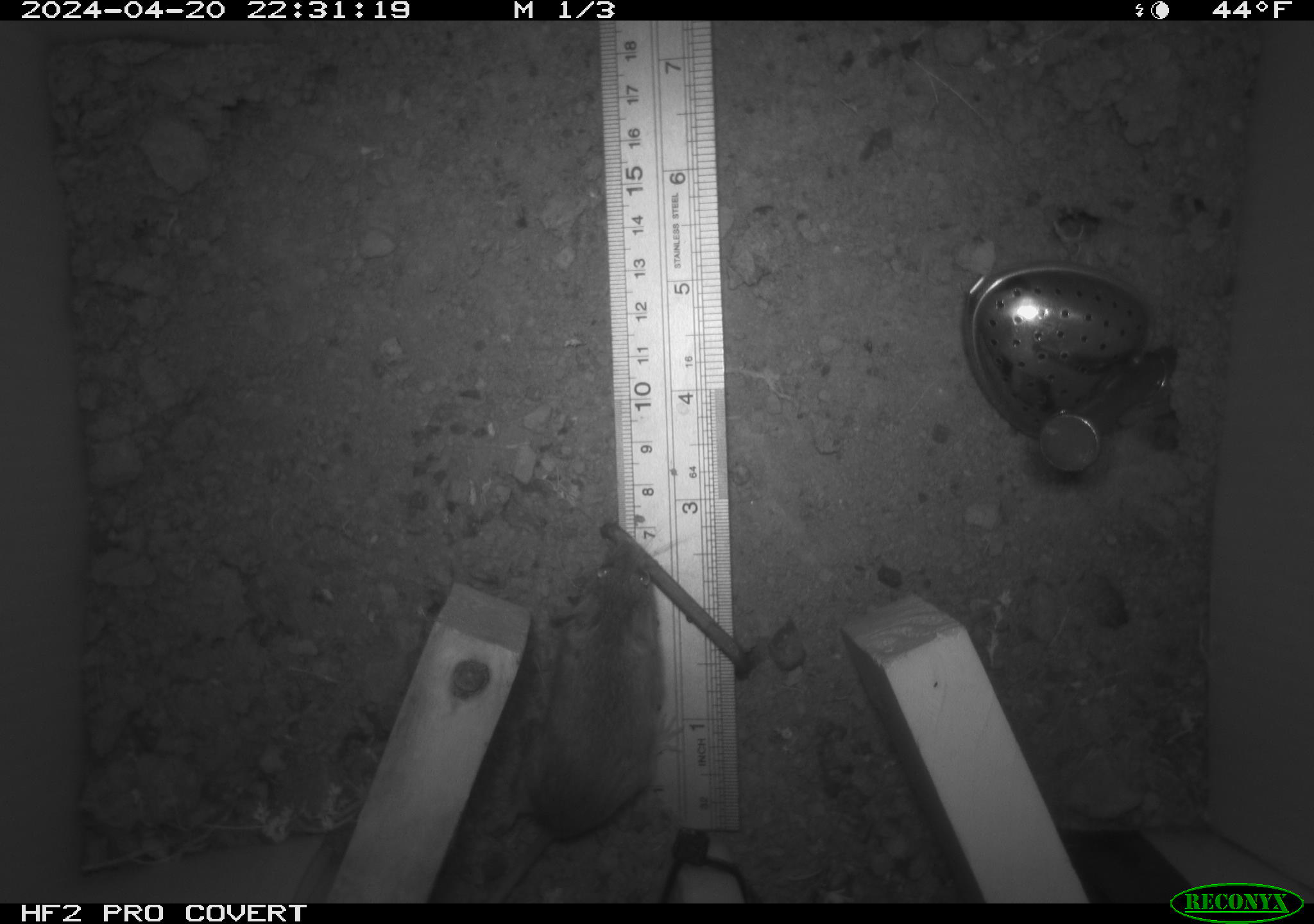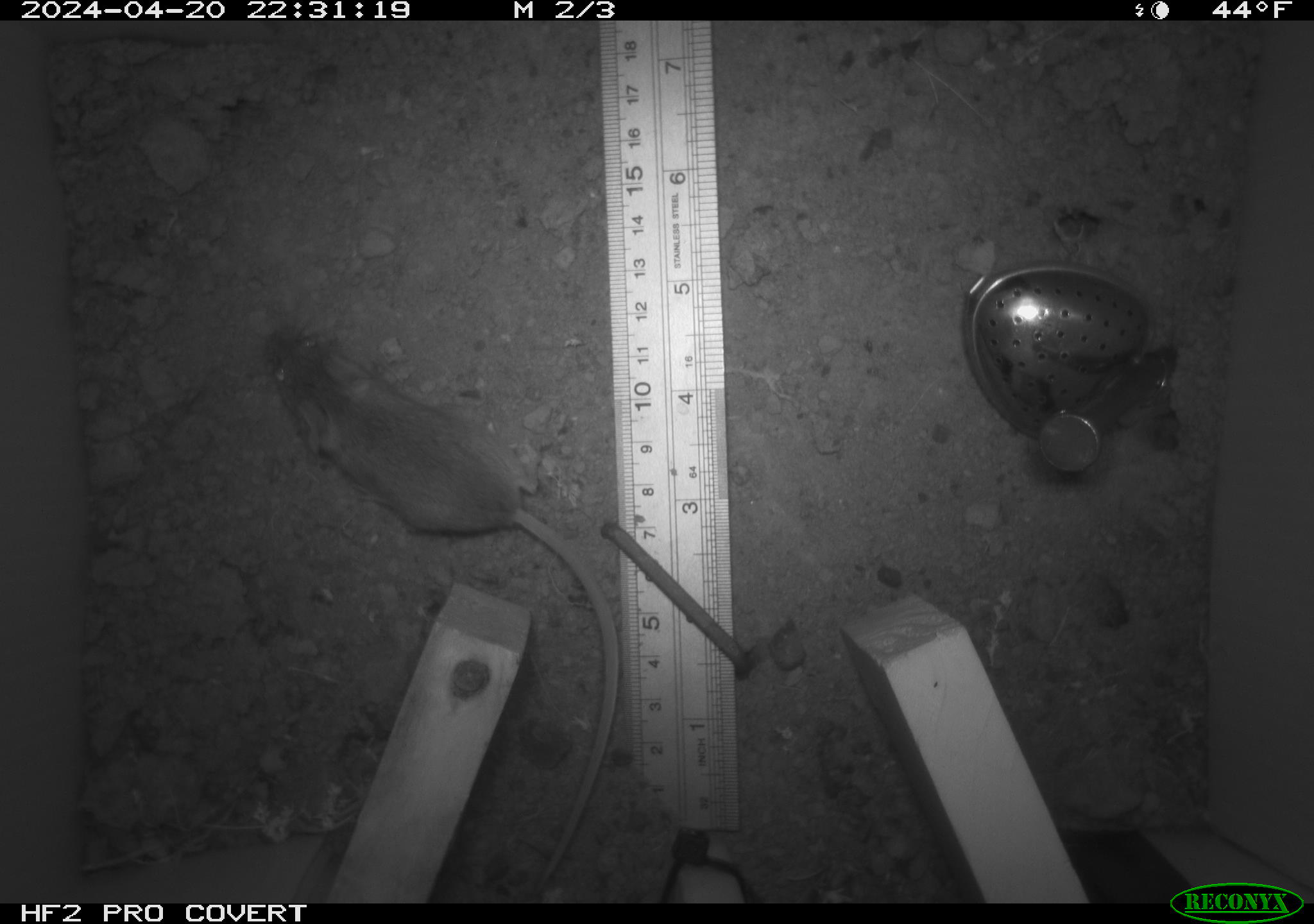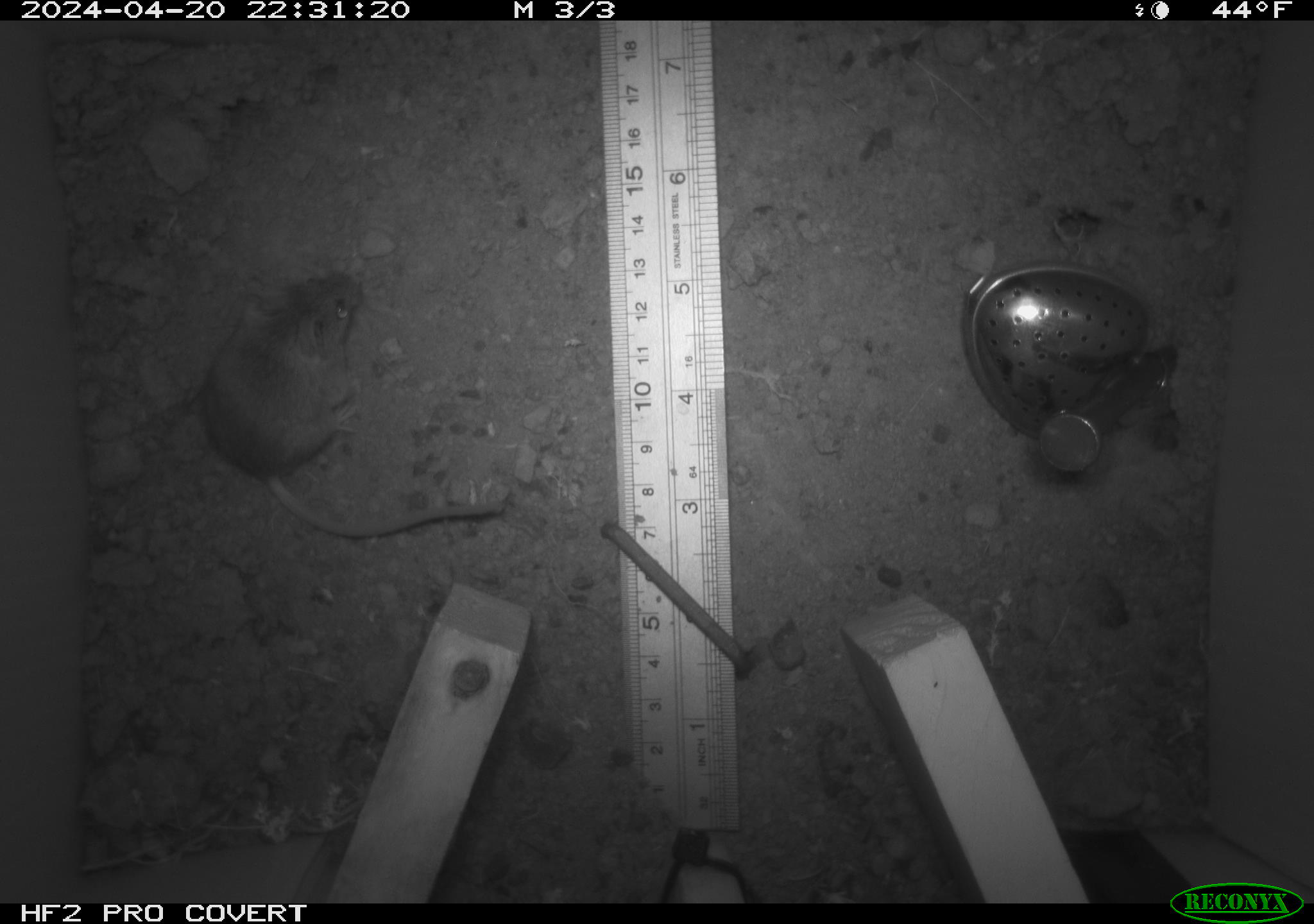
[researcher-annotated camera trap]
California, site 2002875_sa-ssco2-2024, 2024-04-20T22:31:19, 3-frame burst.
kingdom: Animalia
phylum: Chordata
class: Mammalia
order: Rodentia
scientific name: Rodentia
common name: mouse species